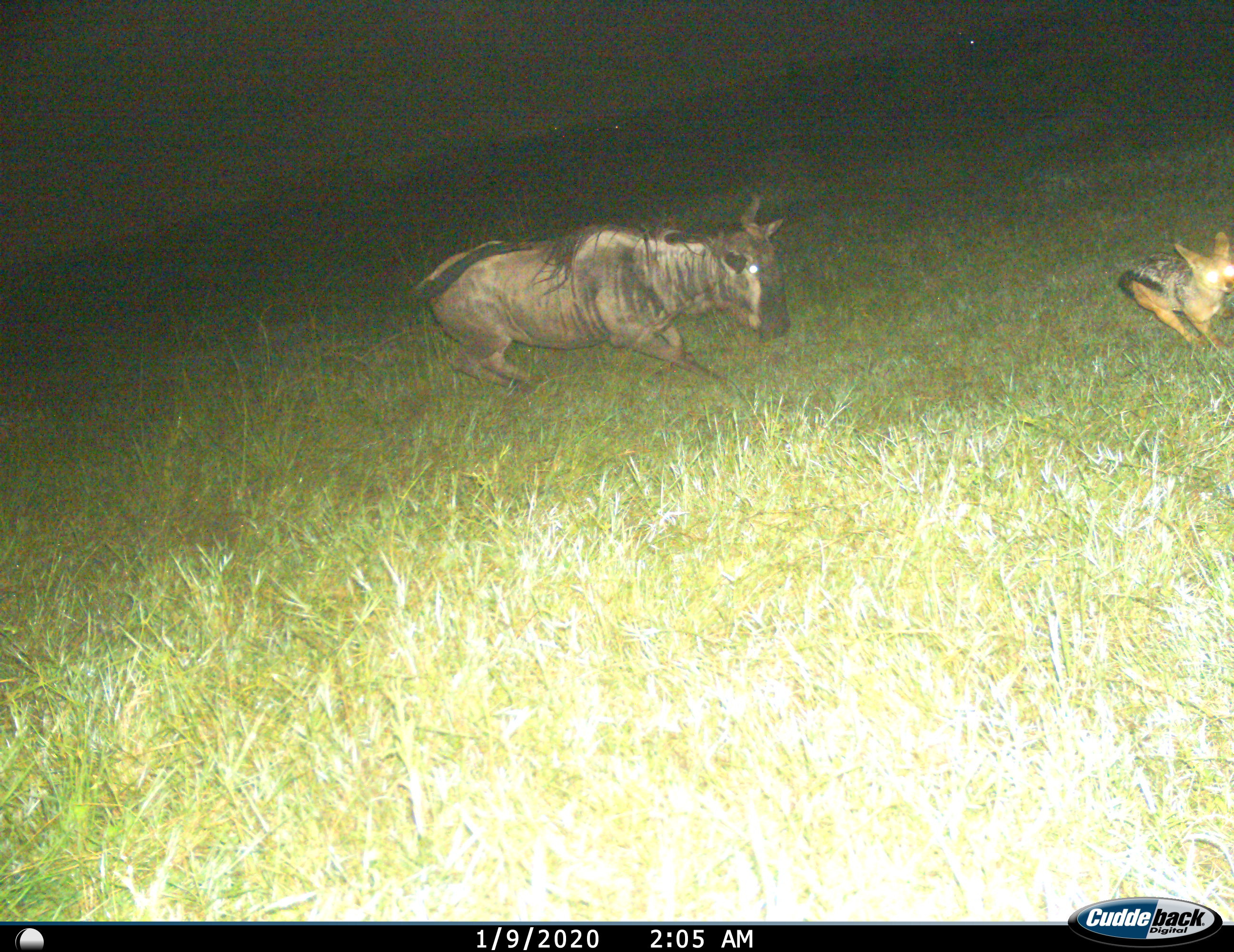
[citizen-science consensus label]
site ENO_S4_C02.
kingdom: Animalia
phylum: Chordata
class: Mammalia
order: Carnivora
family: Canidae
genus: Lupulella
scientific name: Lupulella mesomelas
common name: black-backed jackal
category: jackalblackbacked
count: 1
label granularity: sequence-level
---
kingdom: Animalia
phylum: Chordata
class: Mammalia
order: Artiodactyla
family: Bovidae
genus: Connochaetes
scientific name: Connochaetes taurinus taurinus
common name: blue wildebeest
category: wildebeestblue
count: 1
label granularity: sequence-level